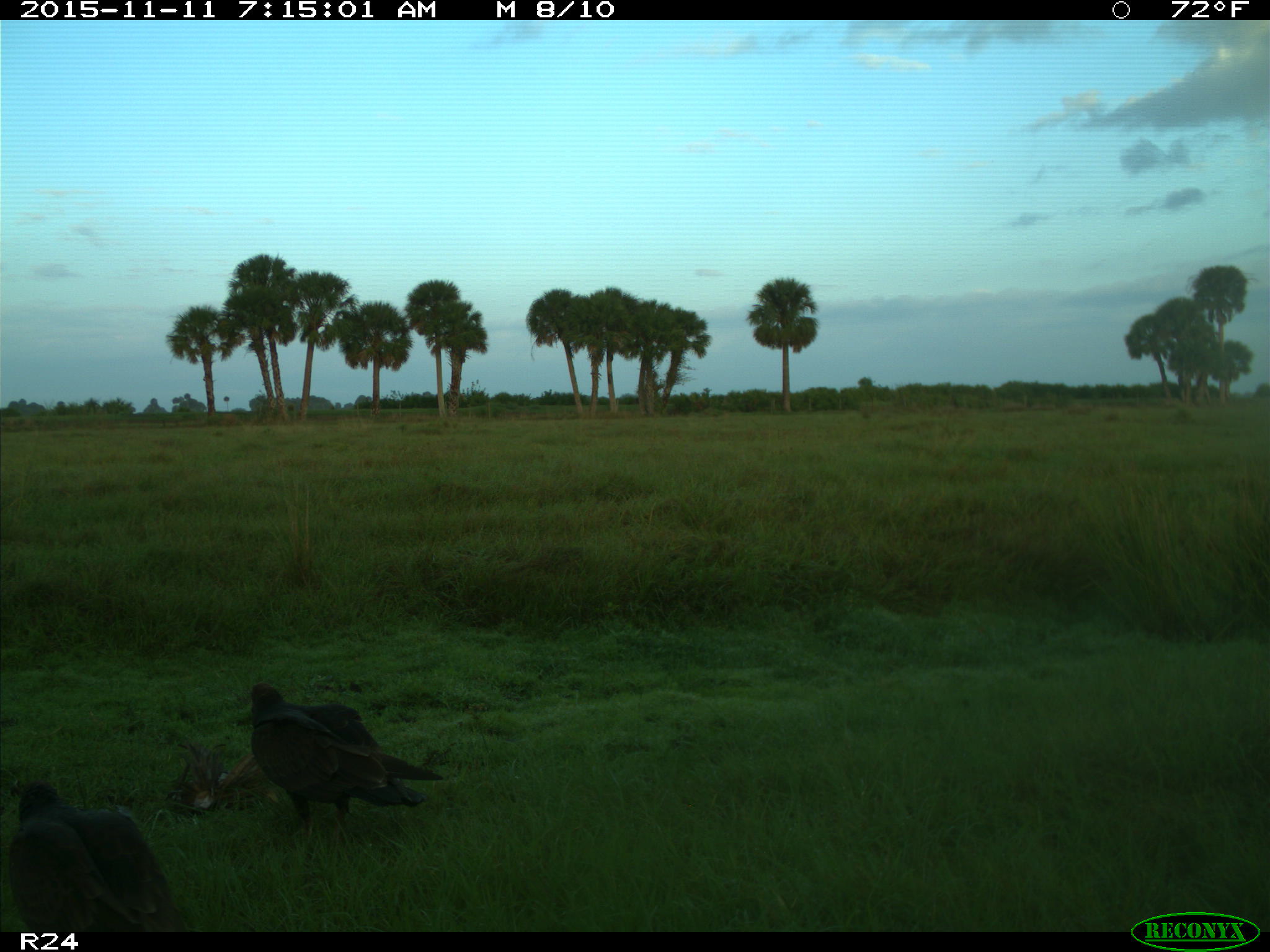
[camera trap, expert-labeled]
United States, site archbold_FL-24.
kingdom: Animalia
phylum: Chordata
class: Aves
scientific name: Aves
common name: birds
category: unidentified bird